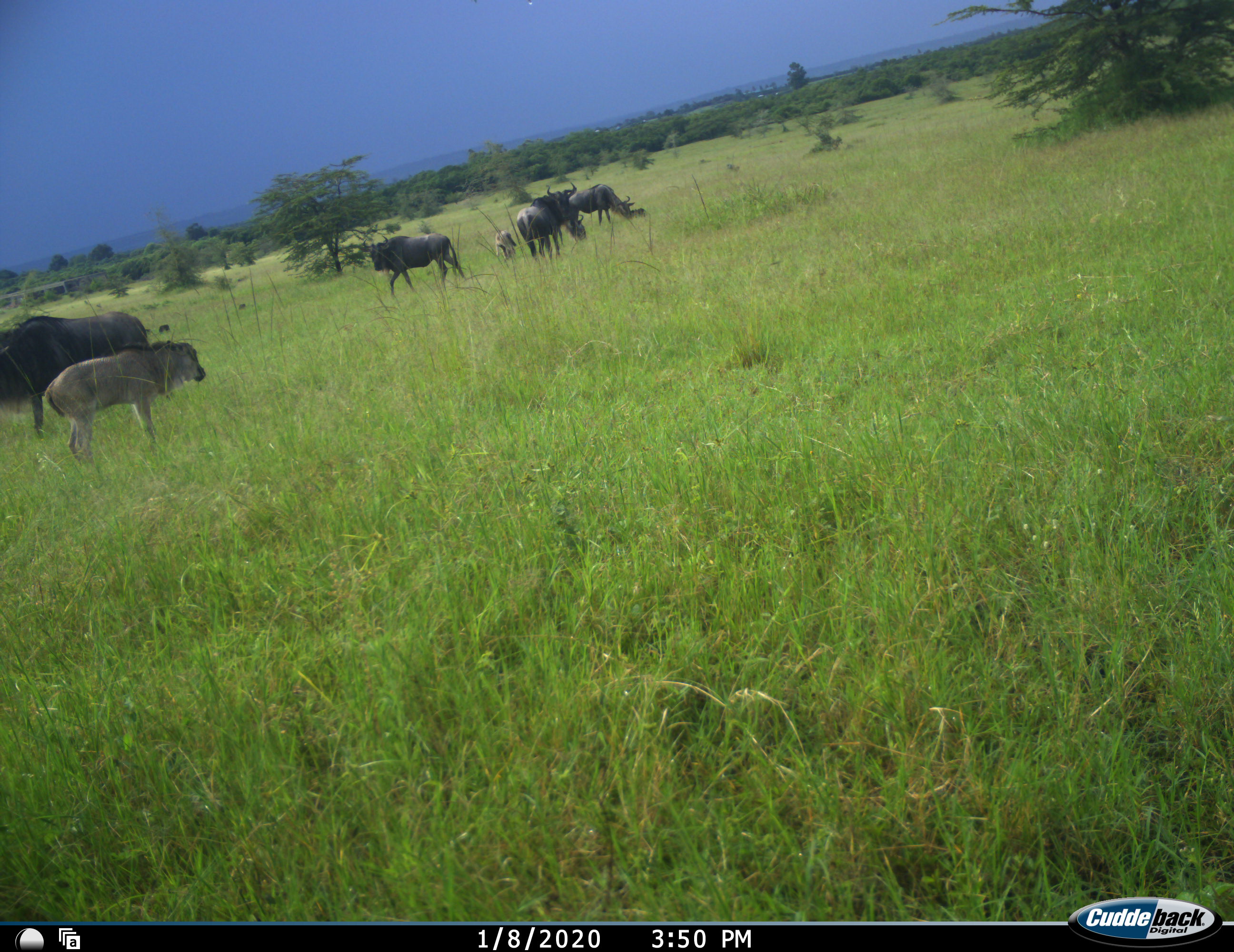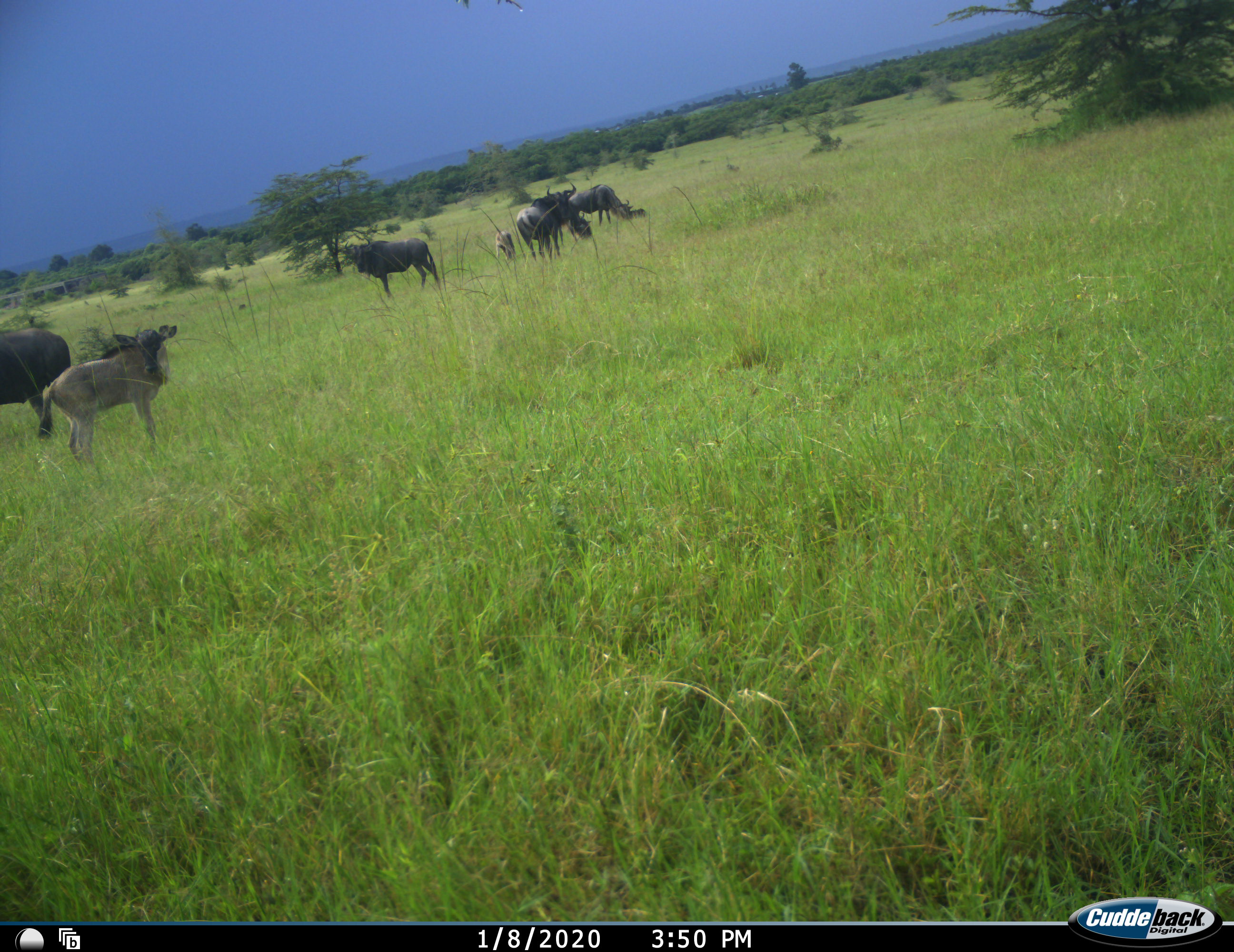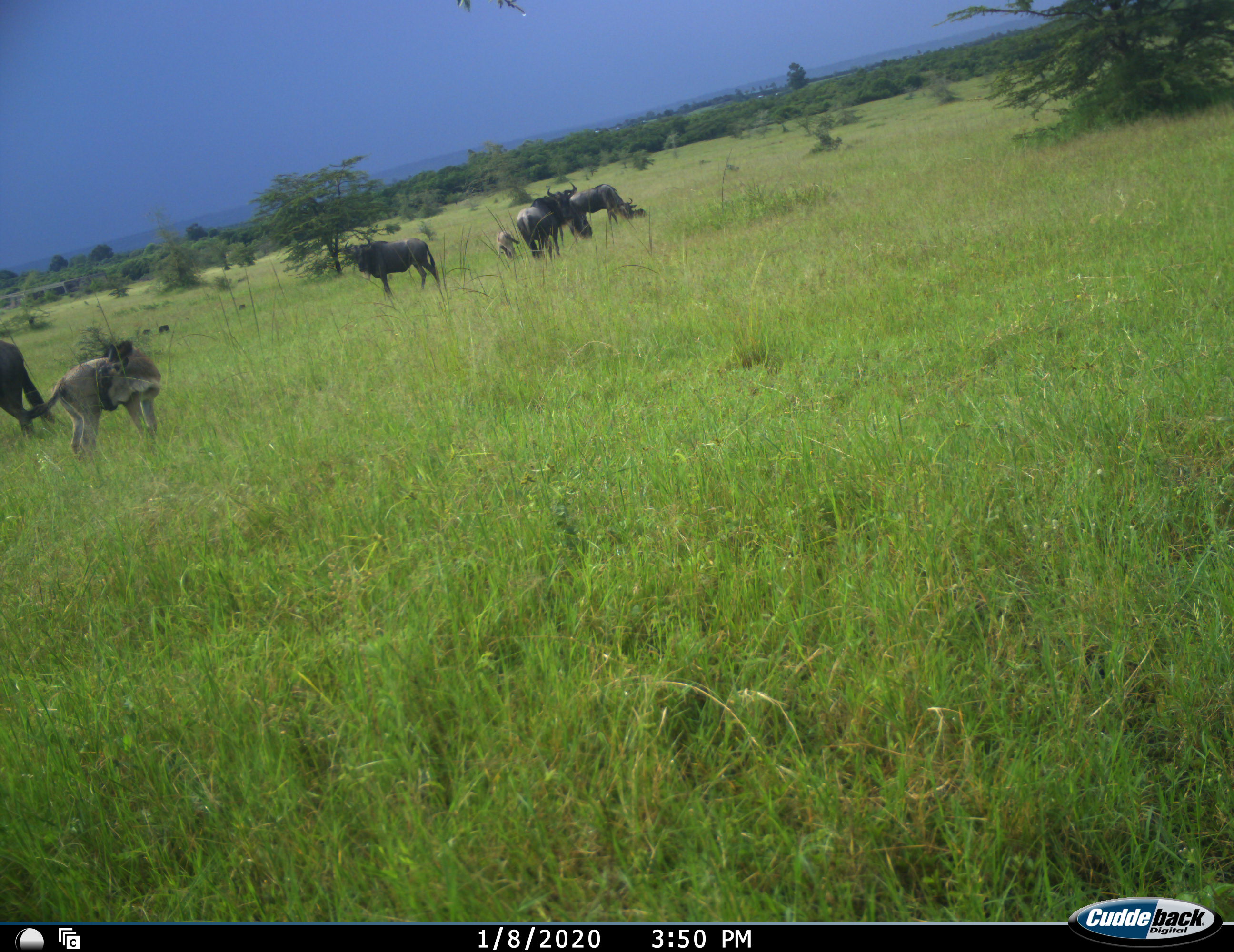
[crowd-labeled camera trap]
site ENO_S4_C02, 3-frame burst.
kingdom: Animalia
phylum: Chordata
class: Mammalia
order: Artiodactyla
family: Bovidae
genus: Connochaetes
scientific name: Connochaetes taurinus taurinus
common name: blue wildebeest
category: wildebeestblue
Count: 7.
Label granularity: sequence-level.